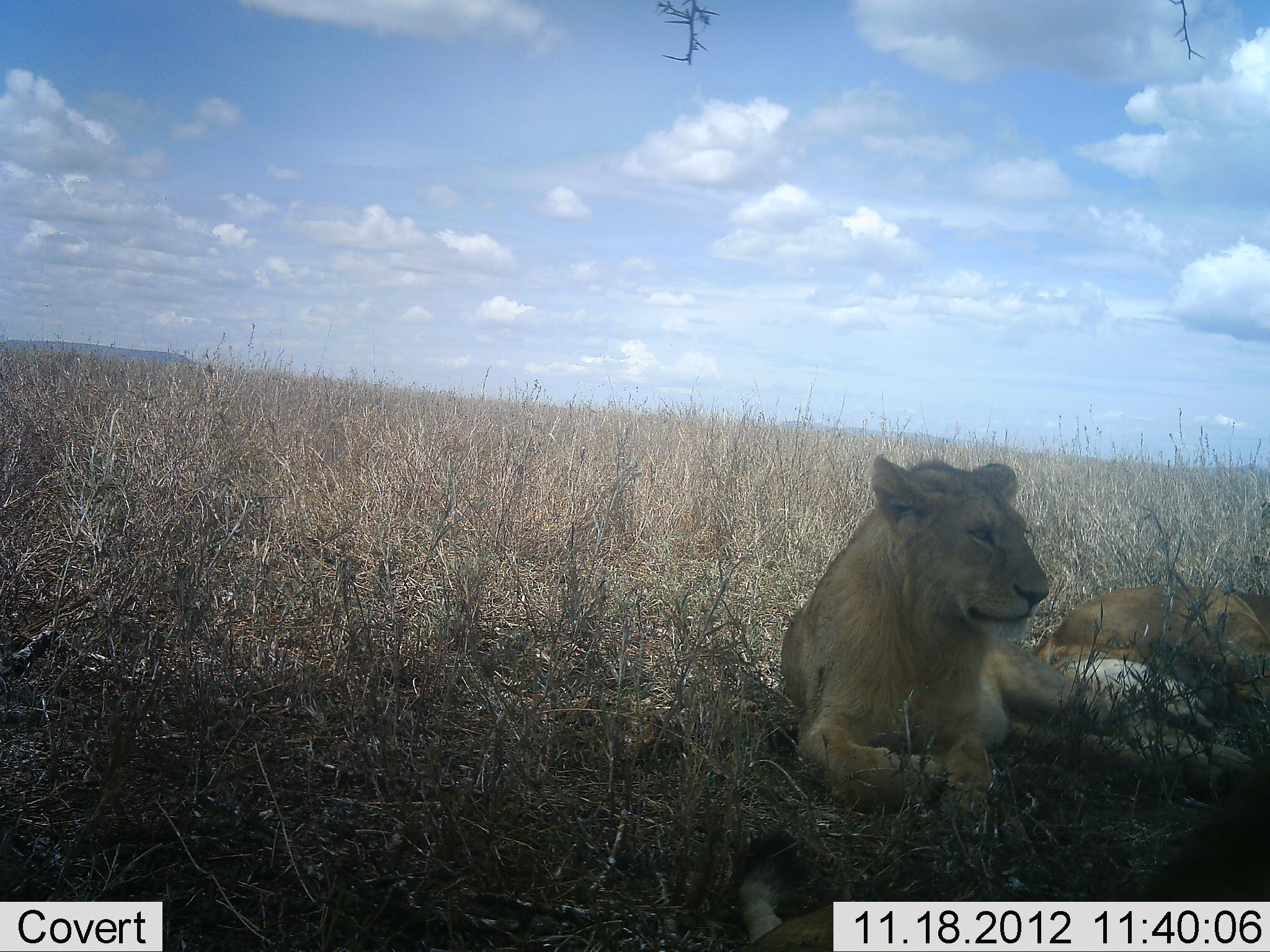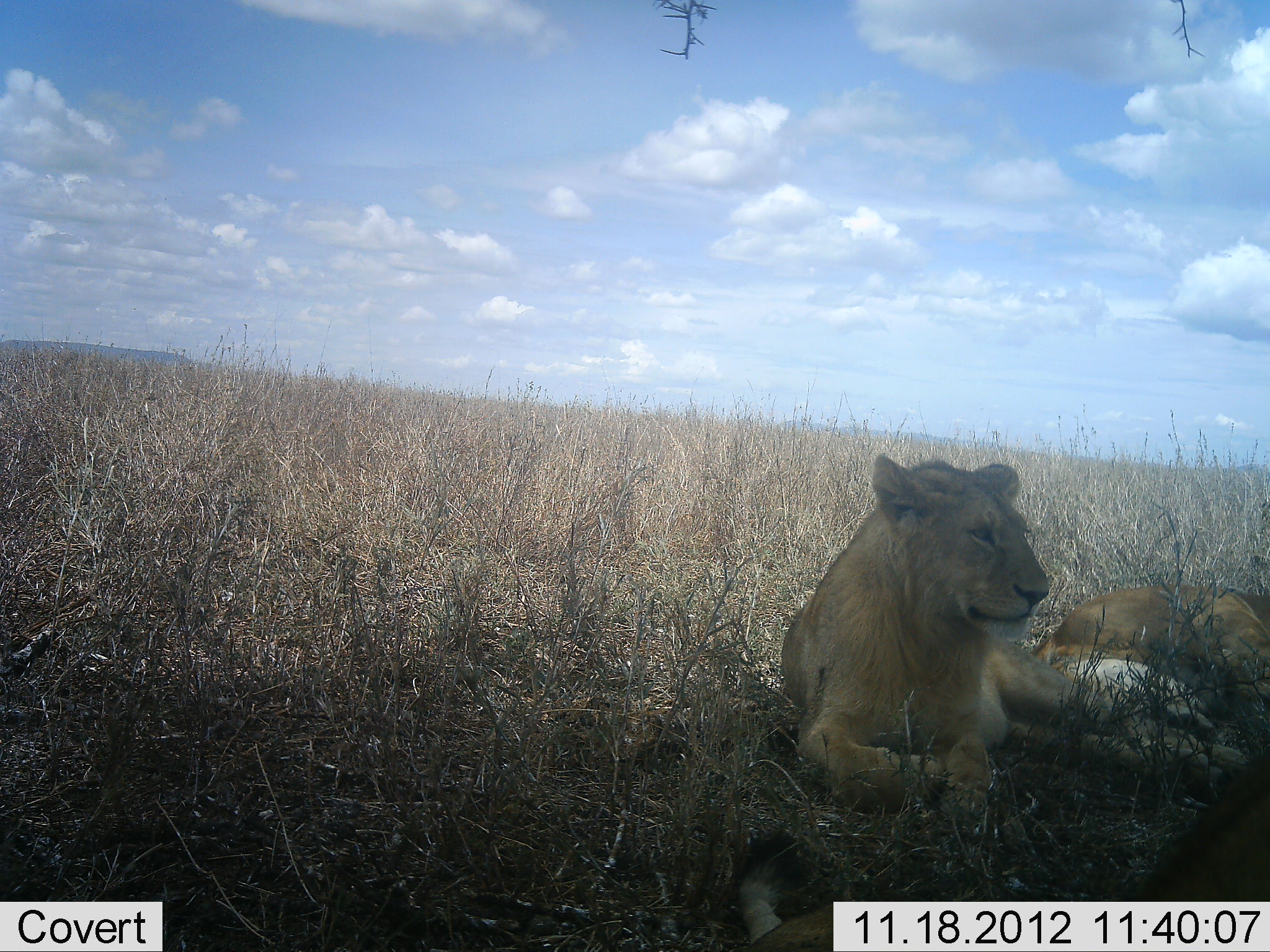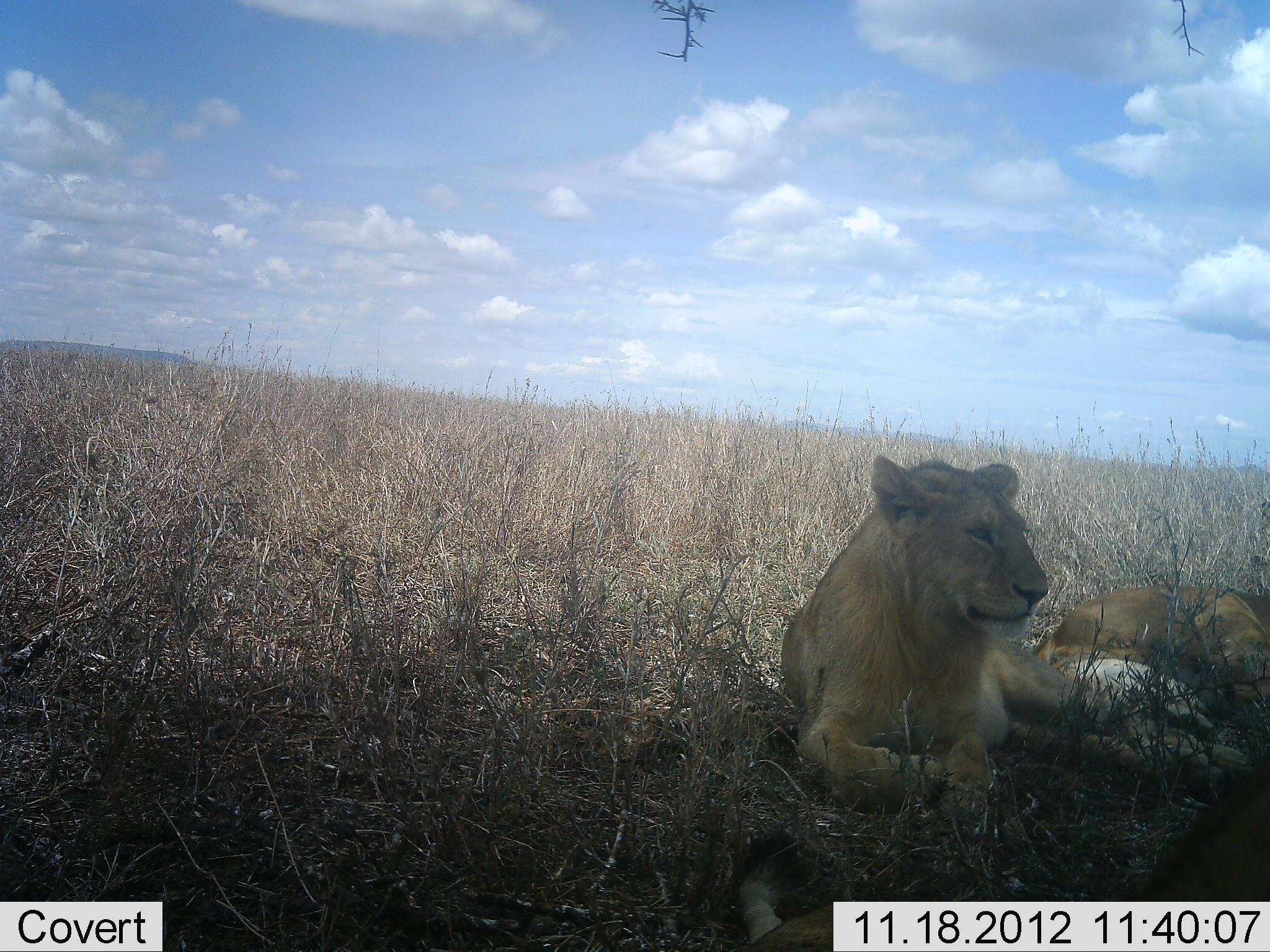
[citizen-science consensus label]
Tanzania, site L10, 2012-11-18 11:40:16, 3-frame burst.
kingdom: Animalia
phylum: Chordata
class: Mammalia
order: Carnivora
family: Felidae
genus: Panthera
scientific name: Panthera leo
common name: lion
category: lionfemale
Lionfemale (lion) (Panthera leo), count 2. Behavior (volunteer vote fractions): standing 0%, resting 100%, moving 0%, interacting 0%. Young present (vote fraction): 0%. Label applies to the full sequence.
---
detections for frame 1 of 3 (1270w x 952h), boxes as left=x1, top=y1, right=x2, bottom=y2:
animal: left=778, top=452, right=1258, bottom=828; left=1031, top=583, right=1269, bottom=758; left=729, top=828, right=1017, bottom=950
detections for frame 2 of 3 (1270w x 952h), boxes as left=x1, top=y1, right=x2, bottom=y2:
animal: left=781, top=454, right=1251, bottom=835; left=729, top=758, right=1270, bottom=952; left=1022, top=584, right=1270, bottom=738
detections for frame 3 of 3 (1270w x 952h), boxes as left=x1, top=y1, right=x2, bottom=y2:
animal: left=778, top=453, right=1250, bottom=824; left=729, top=765, right=1270, bottom=952; left=1013, top=580, right=1270, bottom=750